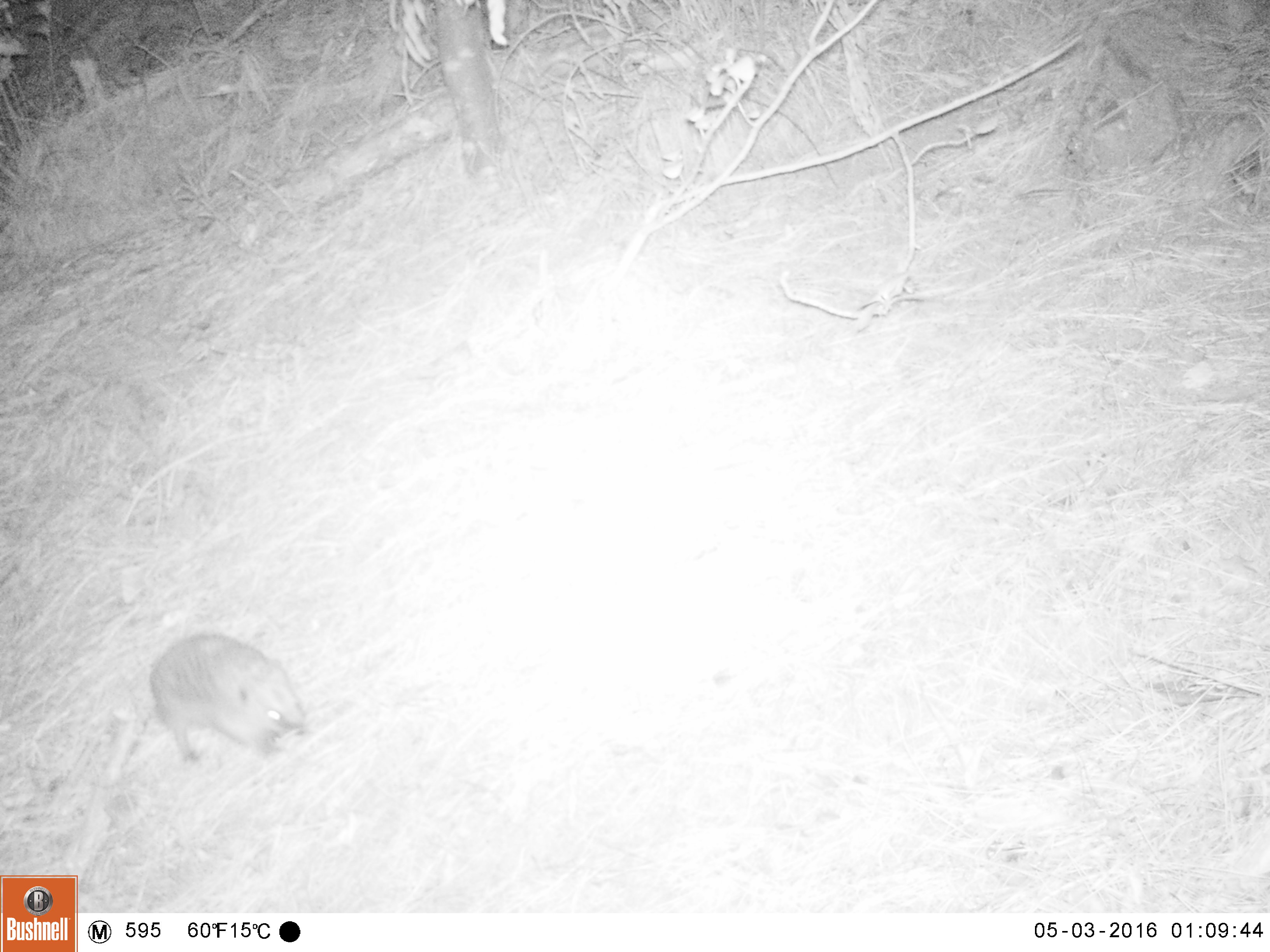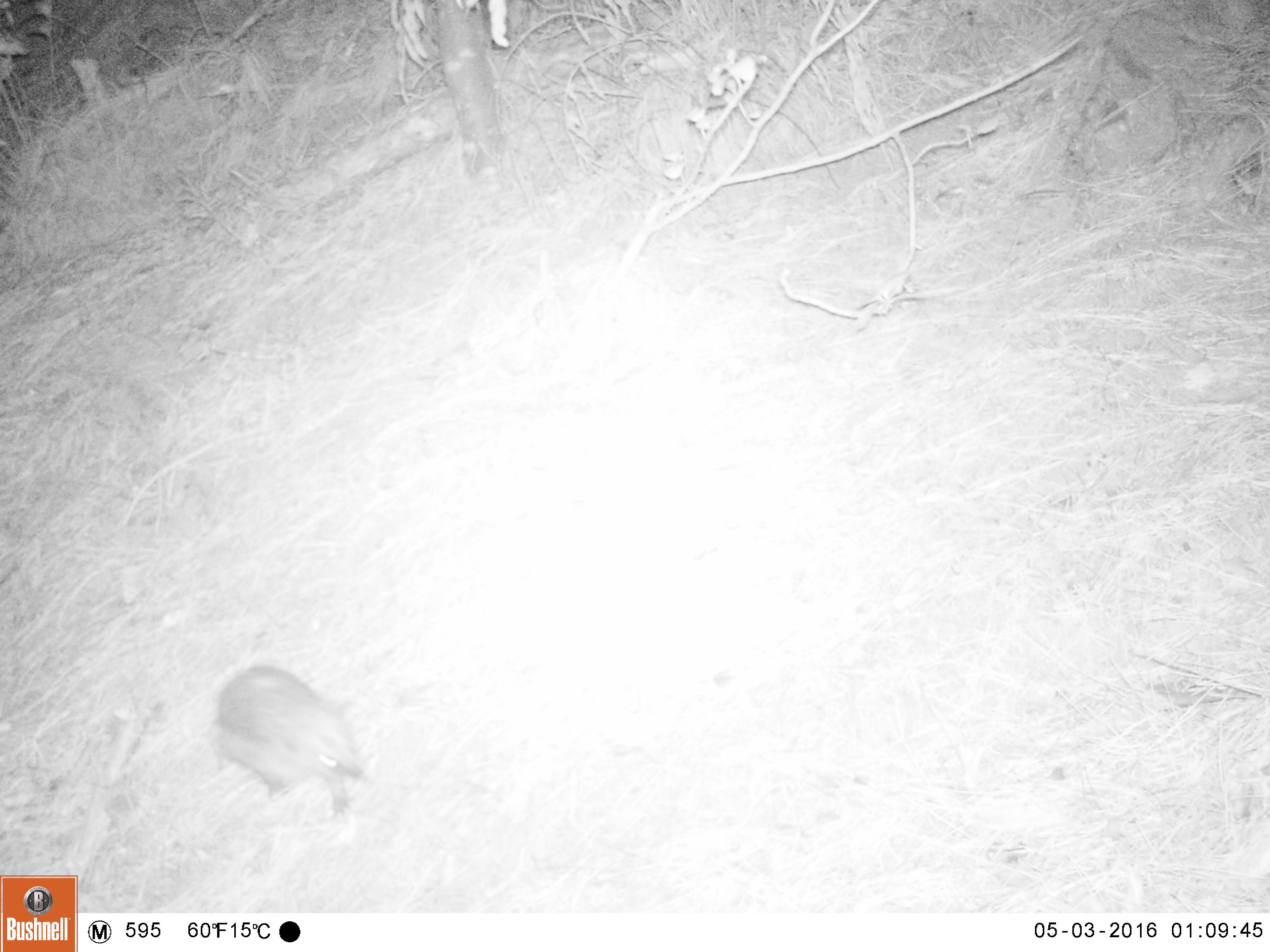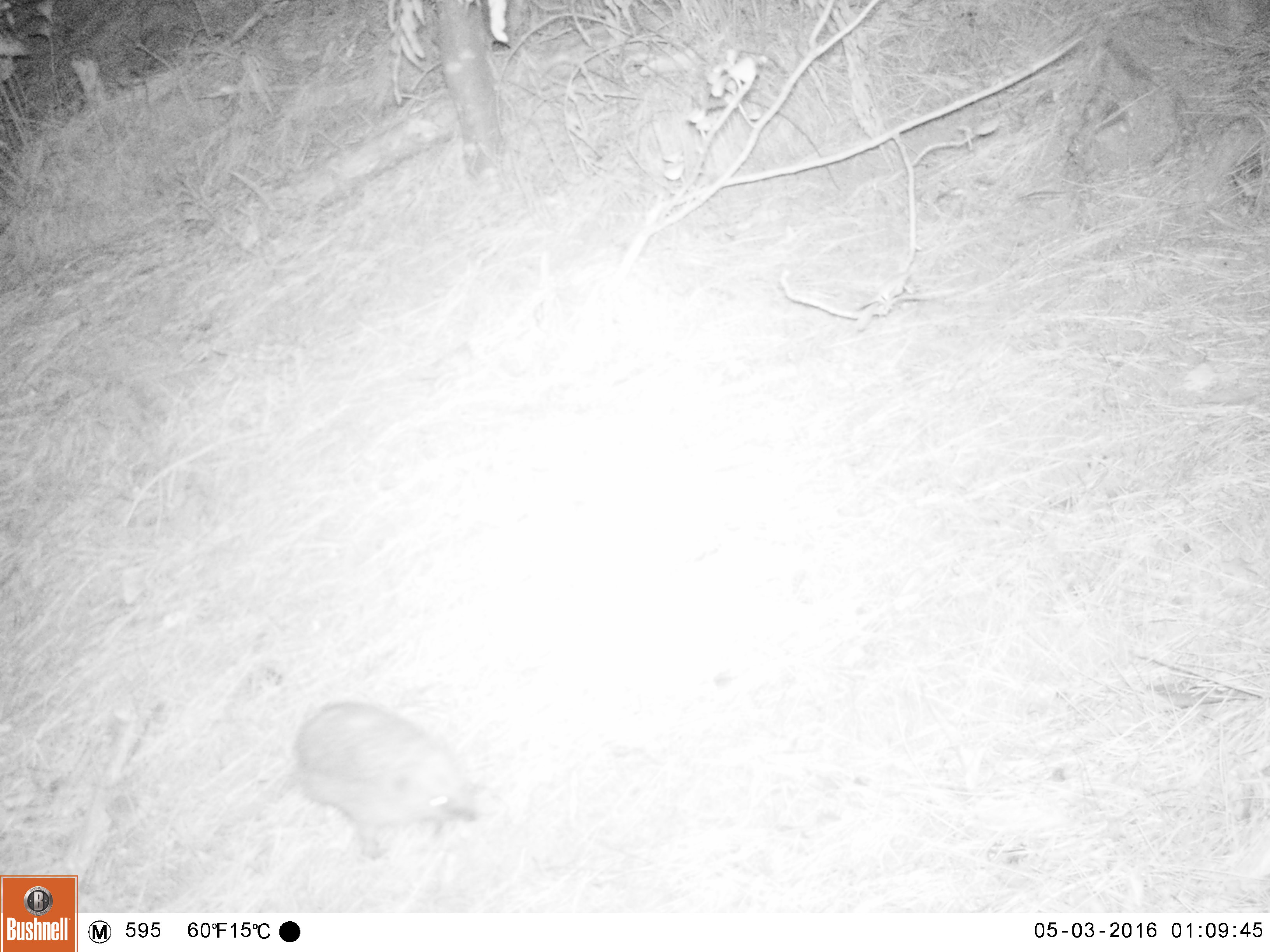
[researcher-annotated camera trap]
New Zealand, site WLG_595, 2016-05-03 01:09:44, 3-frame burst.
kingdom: Animalia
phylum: Chordata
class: Mammalia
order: Eulipotyphla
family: Erinaceidae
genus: Erinaceus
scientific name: Erinaceus europaeus europaeus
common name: european hedgehog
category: hedgehog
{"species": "hedgehog (european hedgehog) (Erinaceus europaeus europaeus)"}